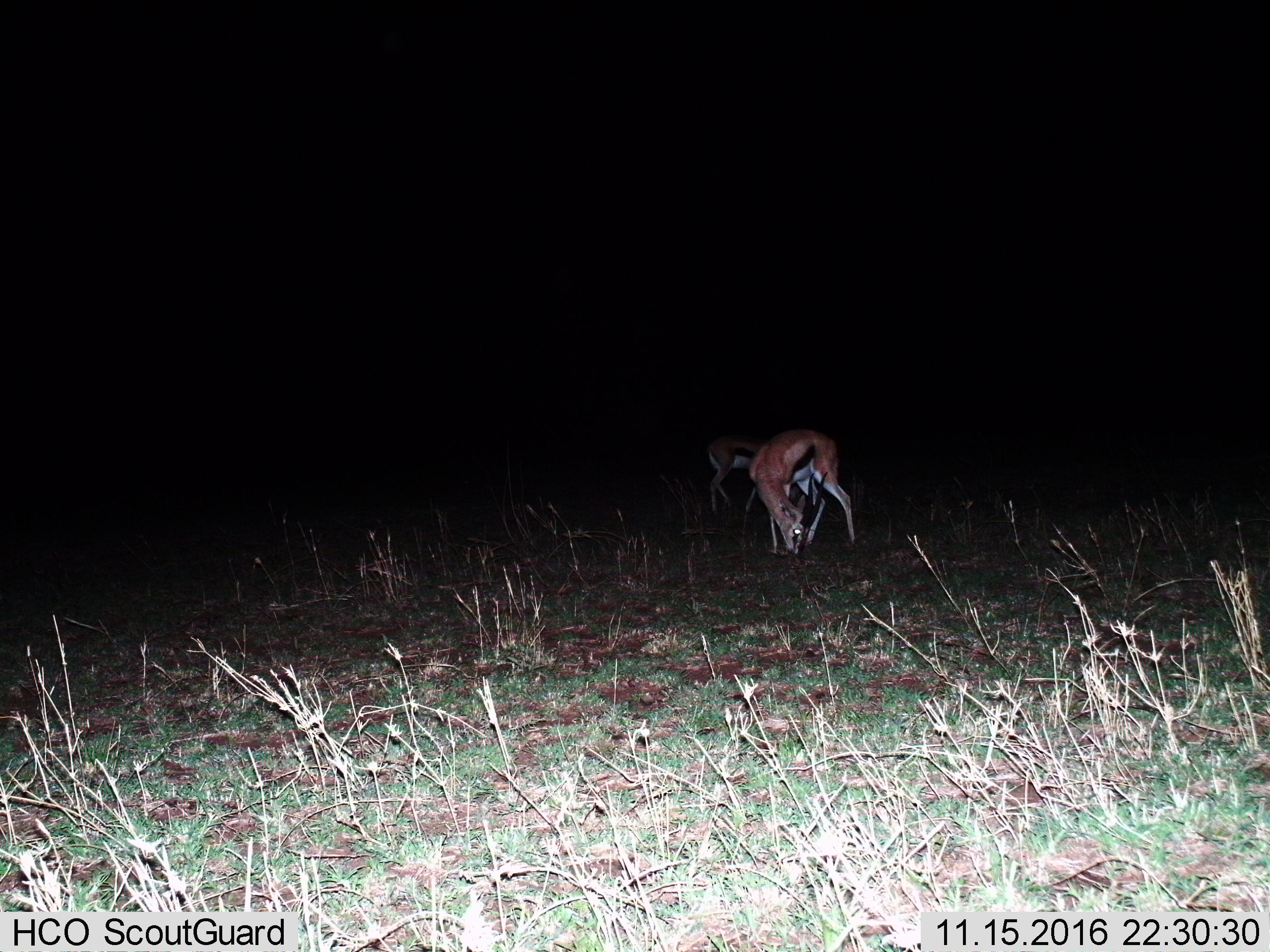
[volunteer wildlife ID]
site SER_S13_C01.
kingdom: Animalia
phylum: Chordata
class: Mammalia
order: Artiodactyla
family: Bovidae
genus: Eudorcas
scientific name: Eudorcas thomsonii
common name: thomson's gazelle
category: gazellethomsons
Gazellethomsons (thomson's gazelle) (Eudorcas thomsonii), count 2. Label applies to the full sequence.